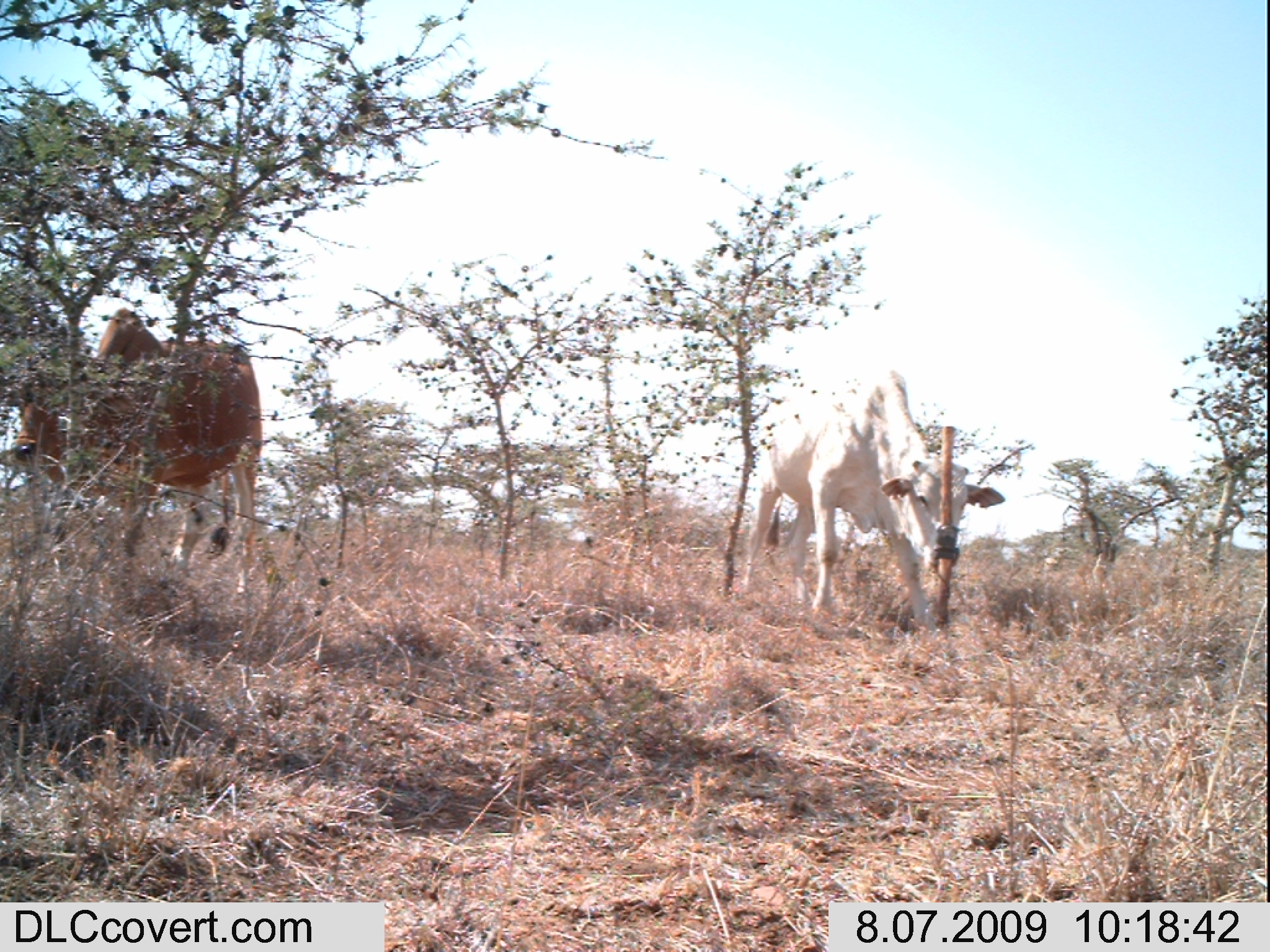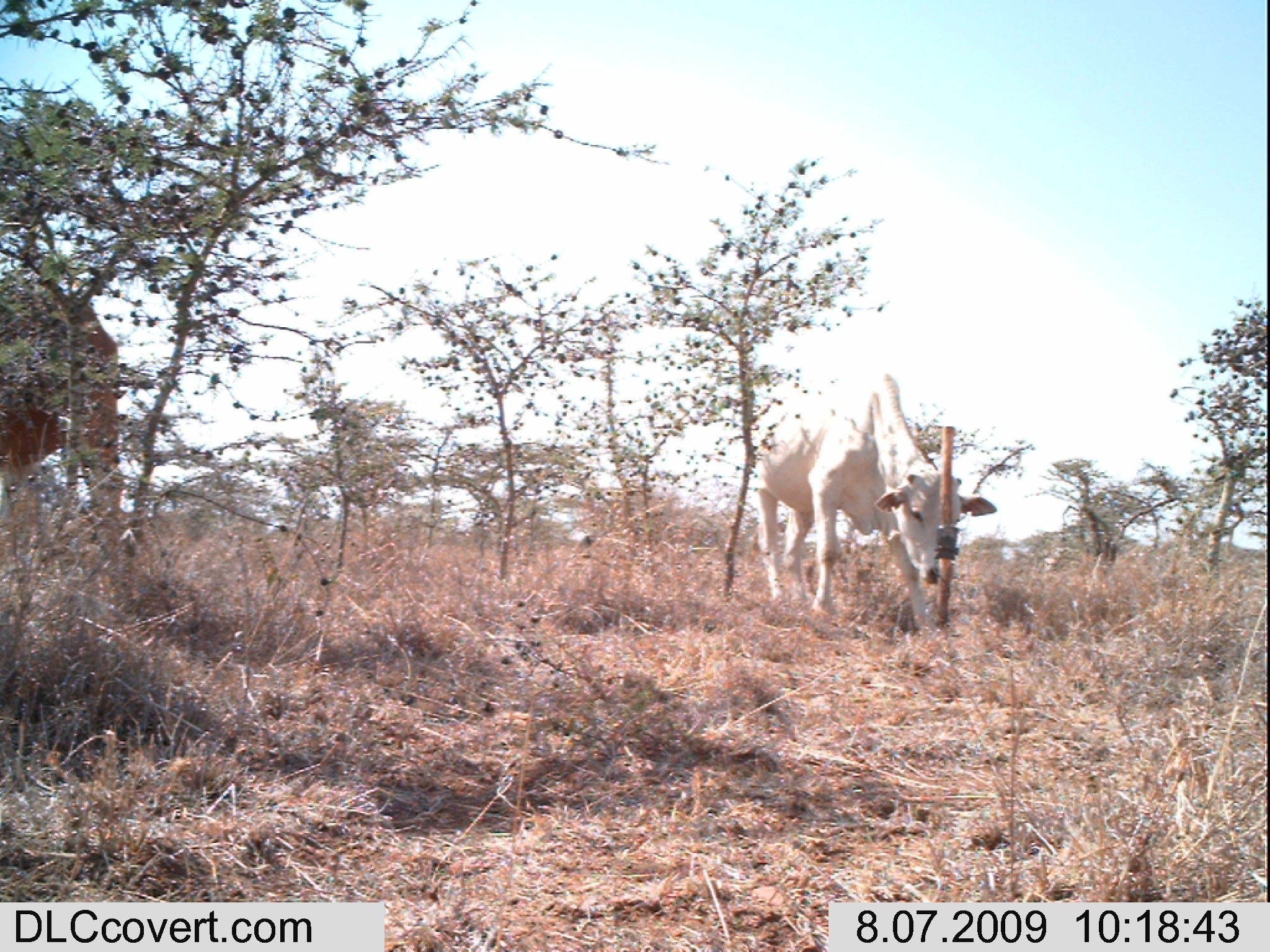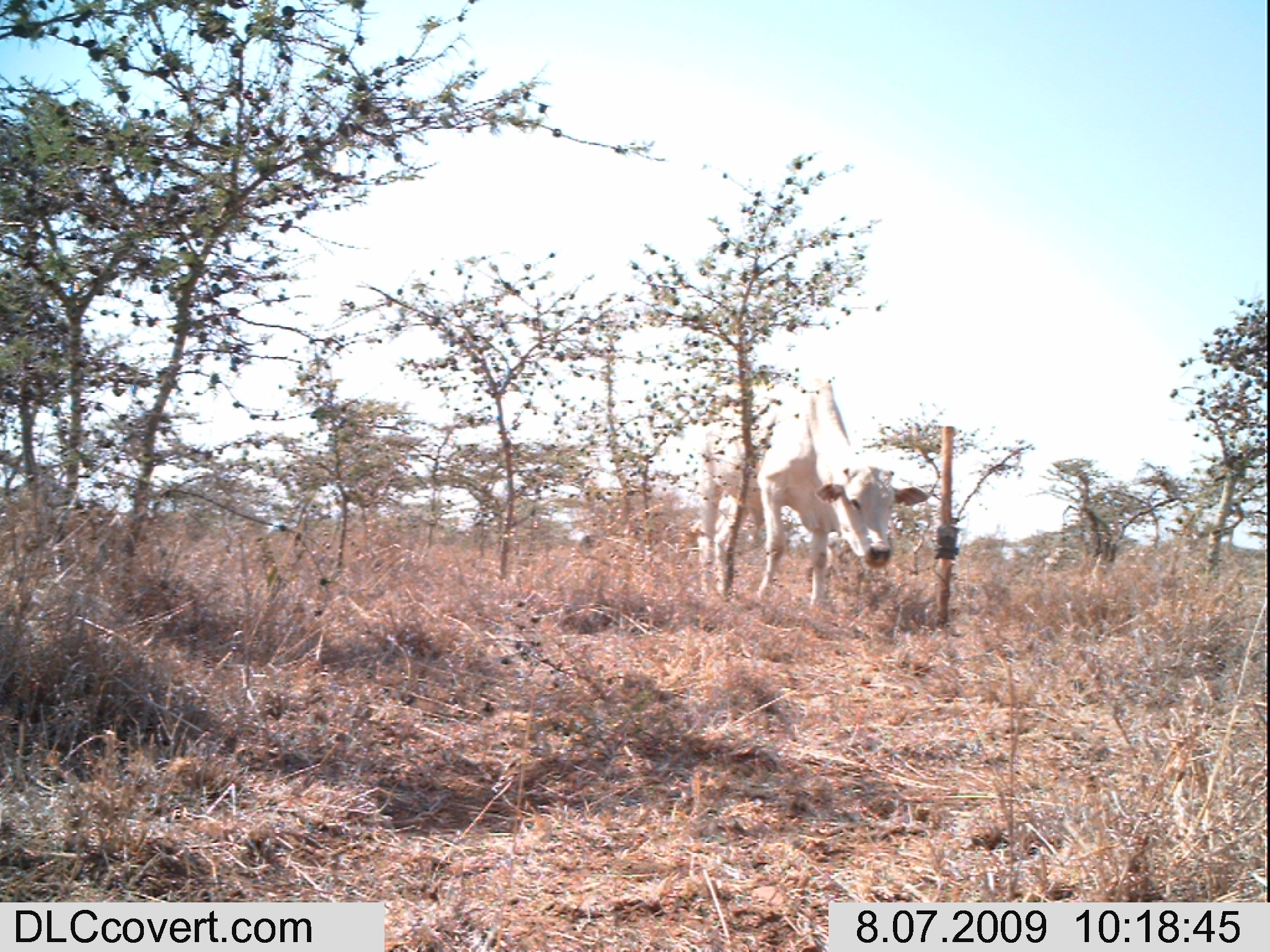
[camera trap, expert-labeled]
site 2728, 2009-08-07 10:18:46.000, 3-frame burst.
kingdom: Animalia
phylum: Chordata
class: Mammalia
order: Artiodactyla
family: Bovidae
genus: Bos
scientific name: Bos taurus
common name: domestic cattle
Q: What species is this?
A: Bos taurus (domestic cattle).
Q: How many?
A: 2.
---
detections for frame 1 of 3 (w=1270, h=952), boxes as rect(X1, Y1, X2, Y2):
bos taurus: rect(742, 370, 1006, 640); rect(13, 307, 262, 590)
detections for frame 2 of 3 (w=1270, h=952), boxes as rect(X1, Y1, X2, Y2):
bos taurus: rect(755, 371, 997, 632); rect(1, 272, 124, 528)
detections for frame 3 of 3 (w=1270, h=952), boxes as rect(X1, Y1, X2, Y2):
bos taurus: rect(694, 373, 929, 612)